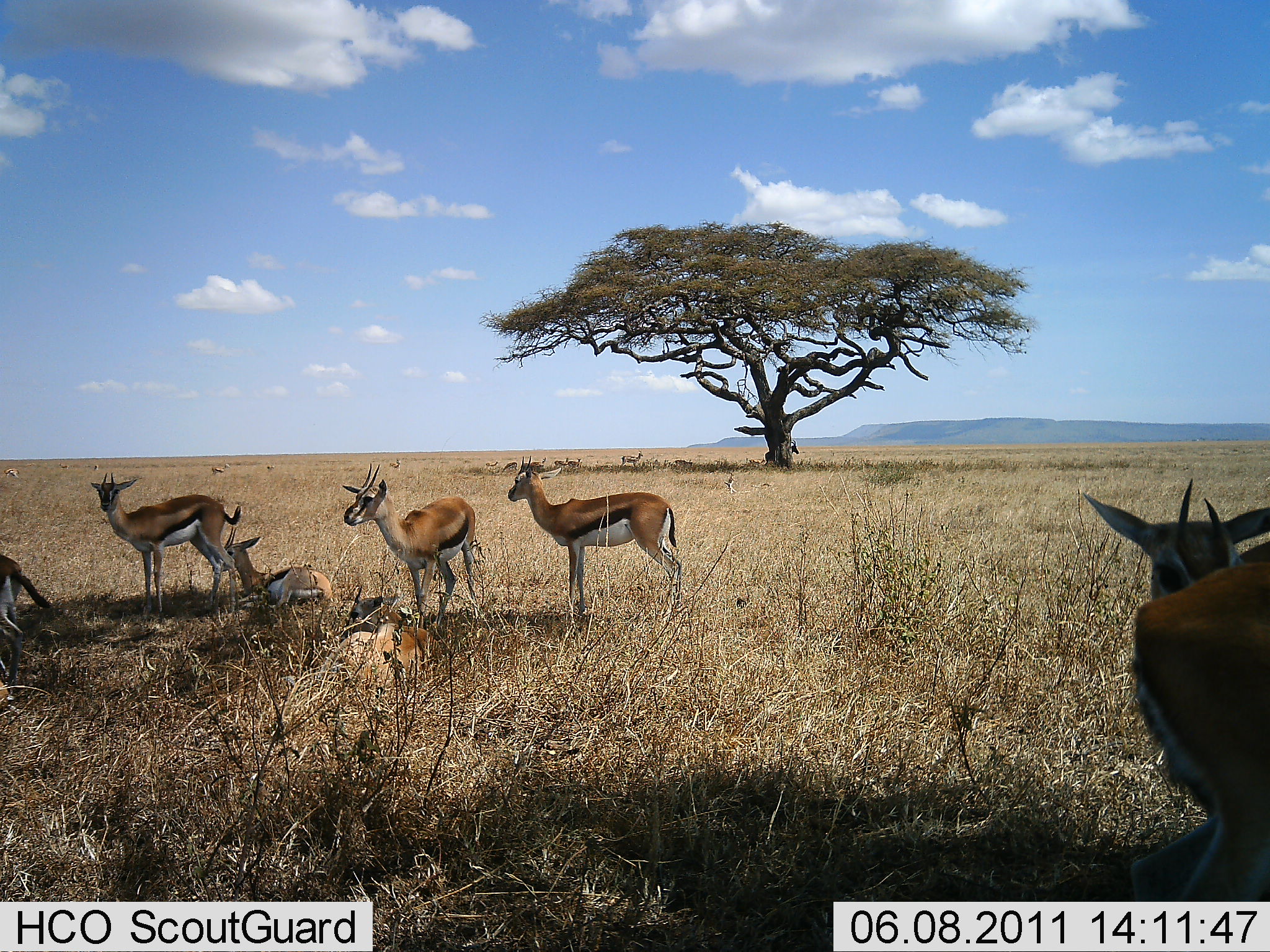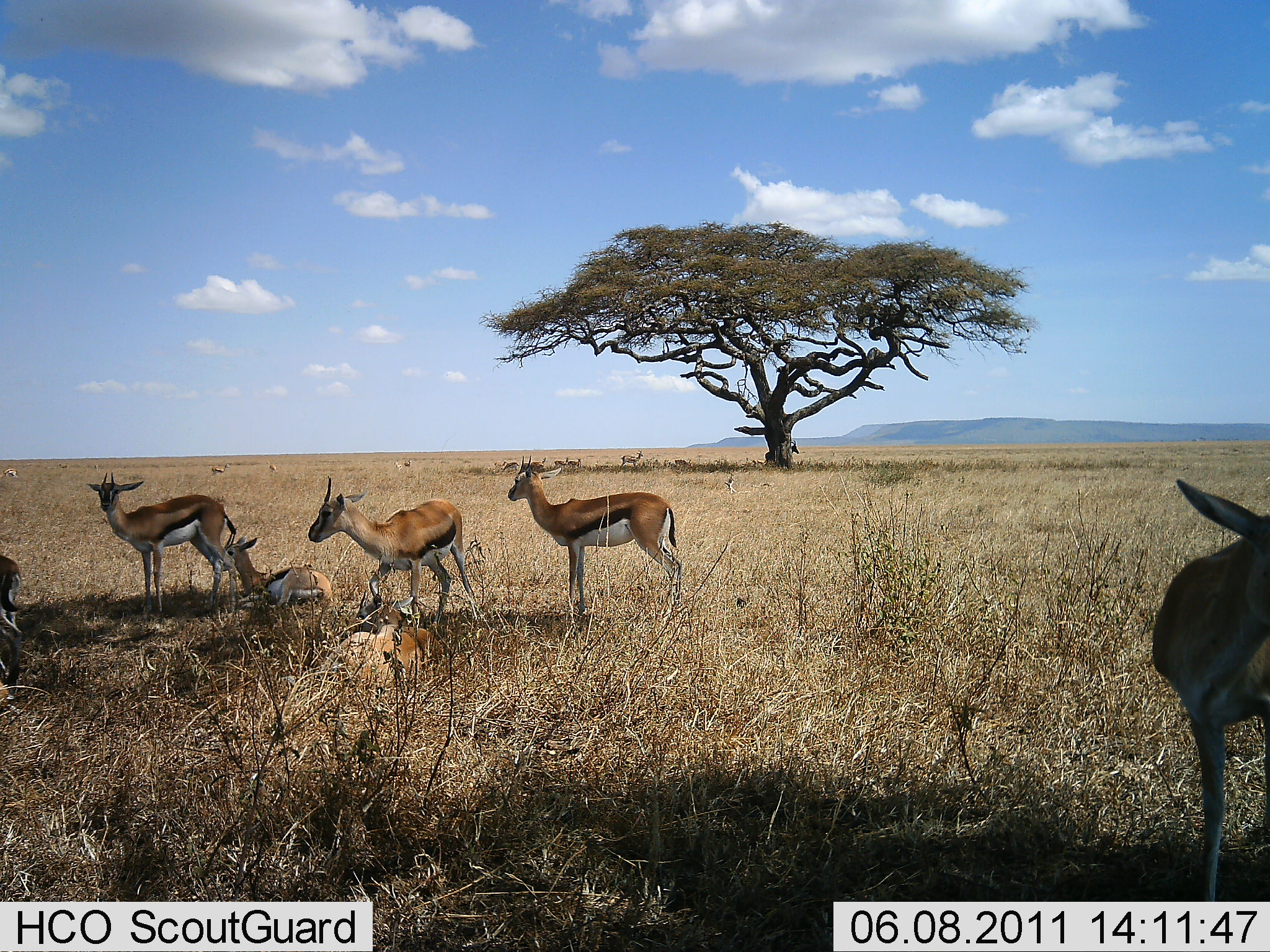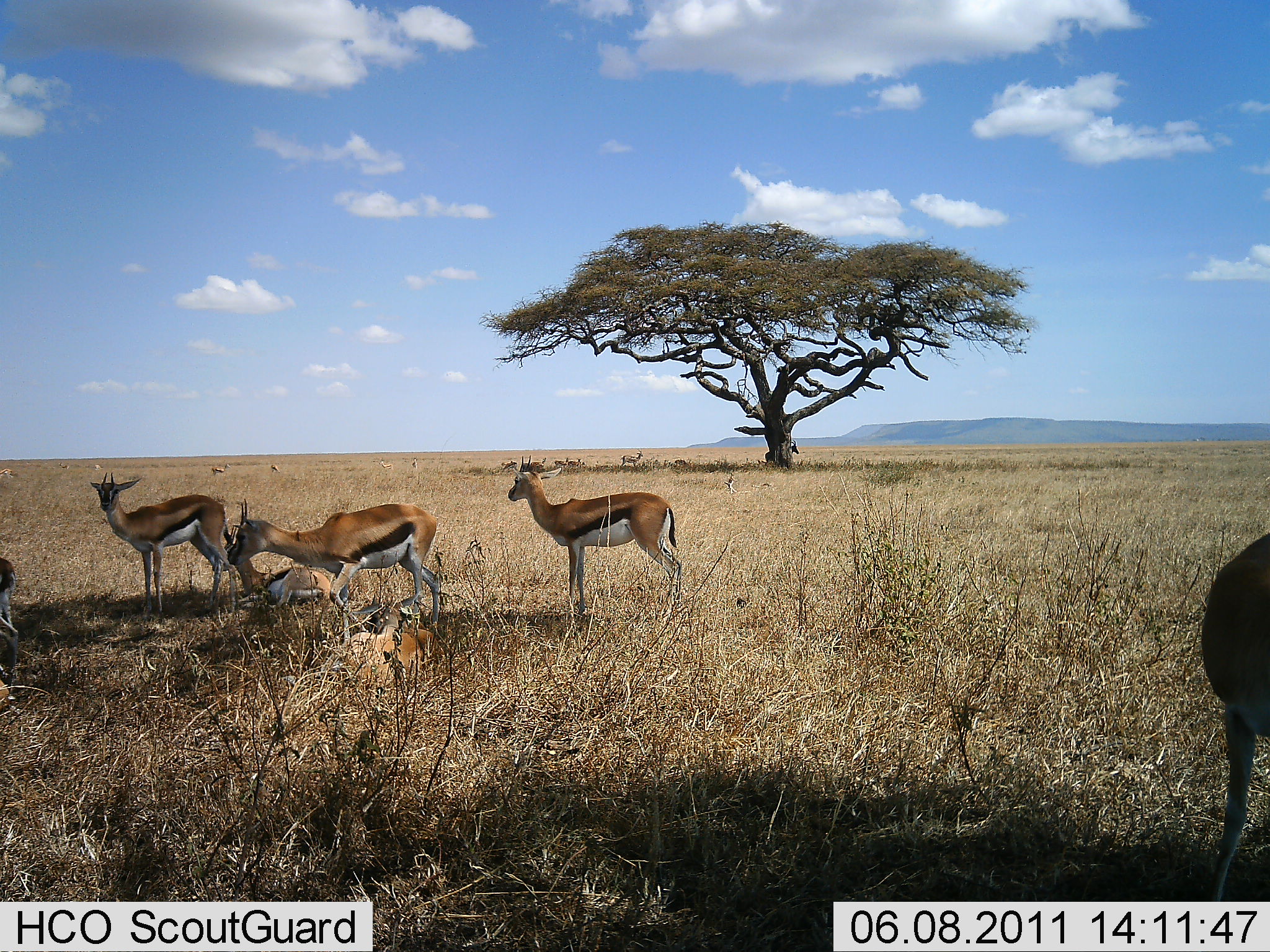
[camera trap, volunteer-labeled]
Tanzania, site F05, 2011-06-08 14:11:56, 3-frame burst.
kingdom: Animalia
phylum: Chordata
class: Mammalia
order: Artiodactyla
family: Bovidae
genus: Eudorcas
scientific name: Eudorcas thomsonii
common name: thomson's gazelle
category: gazellethomsons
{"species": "gazellethomsons (thomson's gazelle) (Eudorcas thomsonii)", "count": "10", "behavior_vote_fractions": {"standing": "67%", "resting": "92%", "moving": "42%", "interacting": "8%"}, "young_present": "0%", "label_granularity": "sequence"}